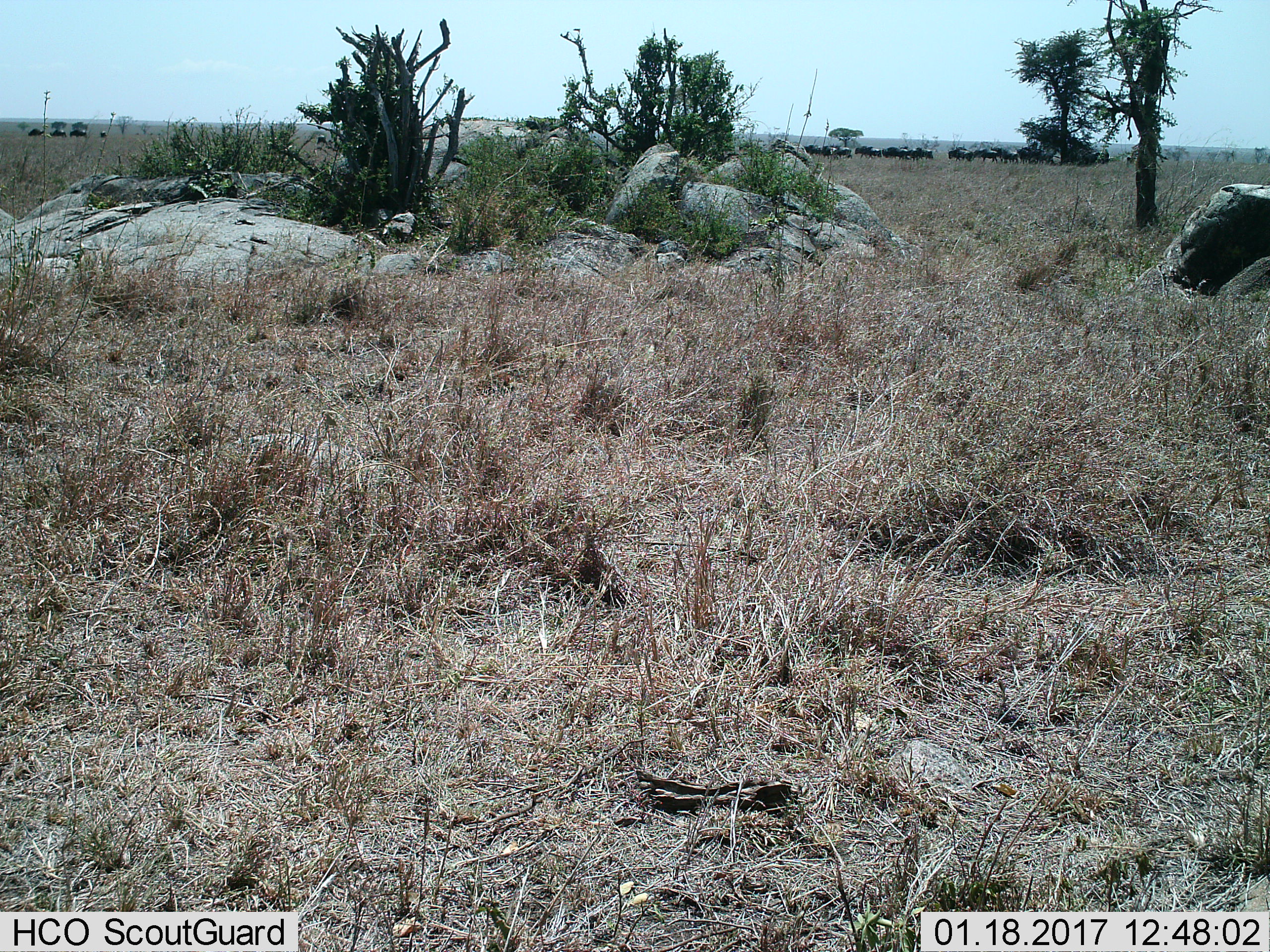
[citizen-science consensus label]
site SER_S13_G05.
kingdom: Animalia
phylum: Chordata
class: Mammalia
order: Artiodactyla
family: Bovidae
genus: Connochaetes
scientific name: Connochaetes taurinus taurinus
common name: blue wildebeest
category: wildebeestblue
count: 11-50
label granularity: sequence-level